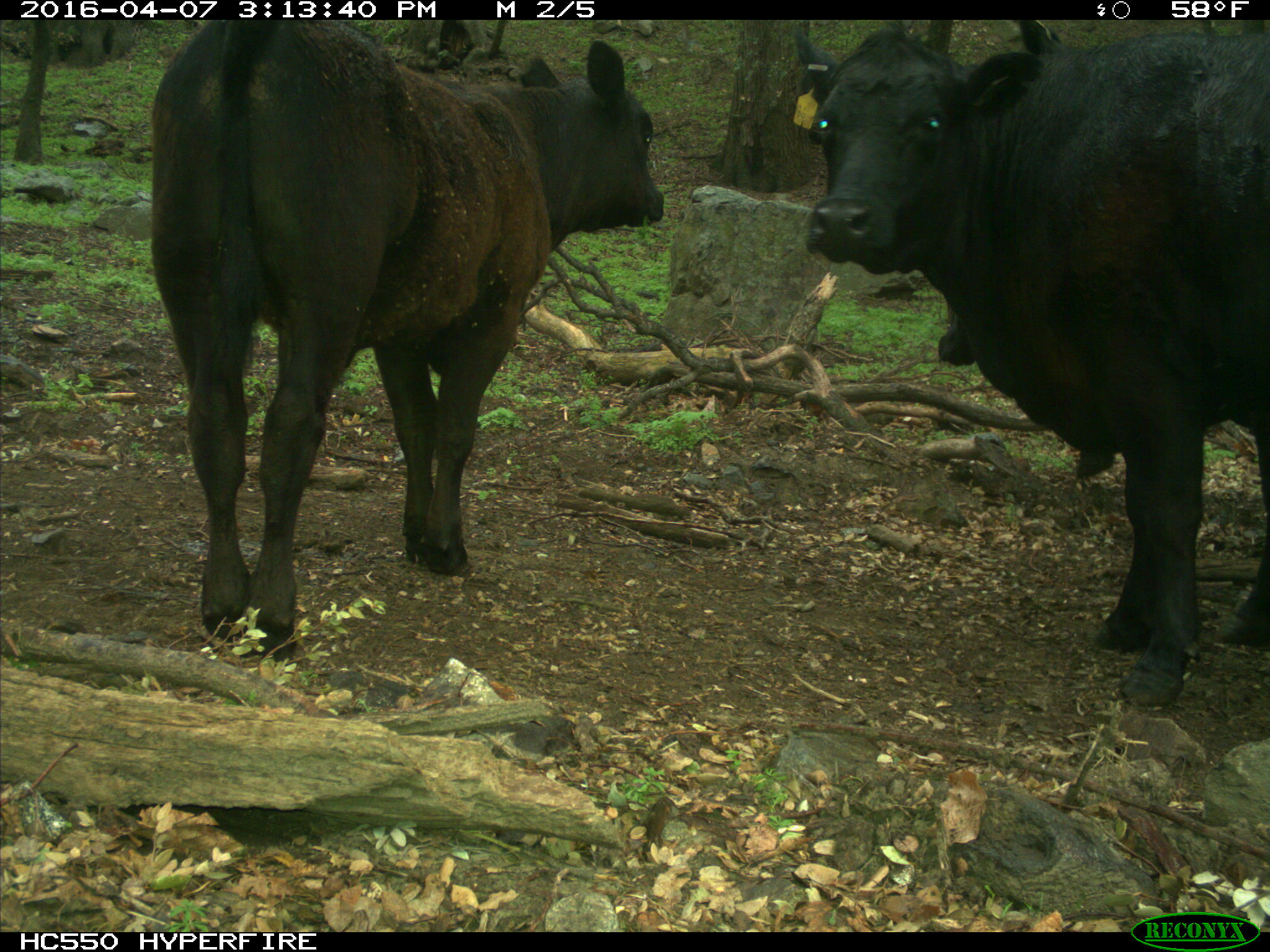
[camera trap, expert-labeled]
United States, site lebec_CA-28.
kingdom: Animalia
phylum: Chordata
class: Mammalia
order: Artiodactyla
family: Bovidae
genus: Bos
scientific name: Bos taurus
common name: domestic cow